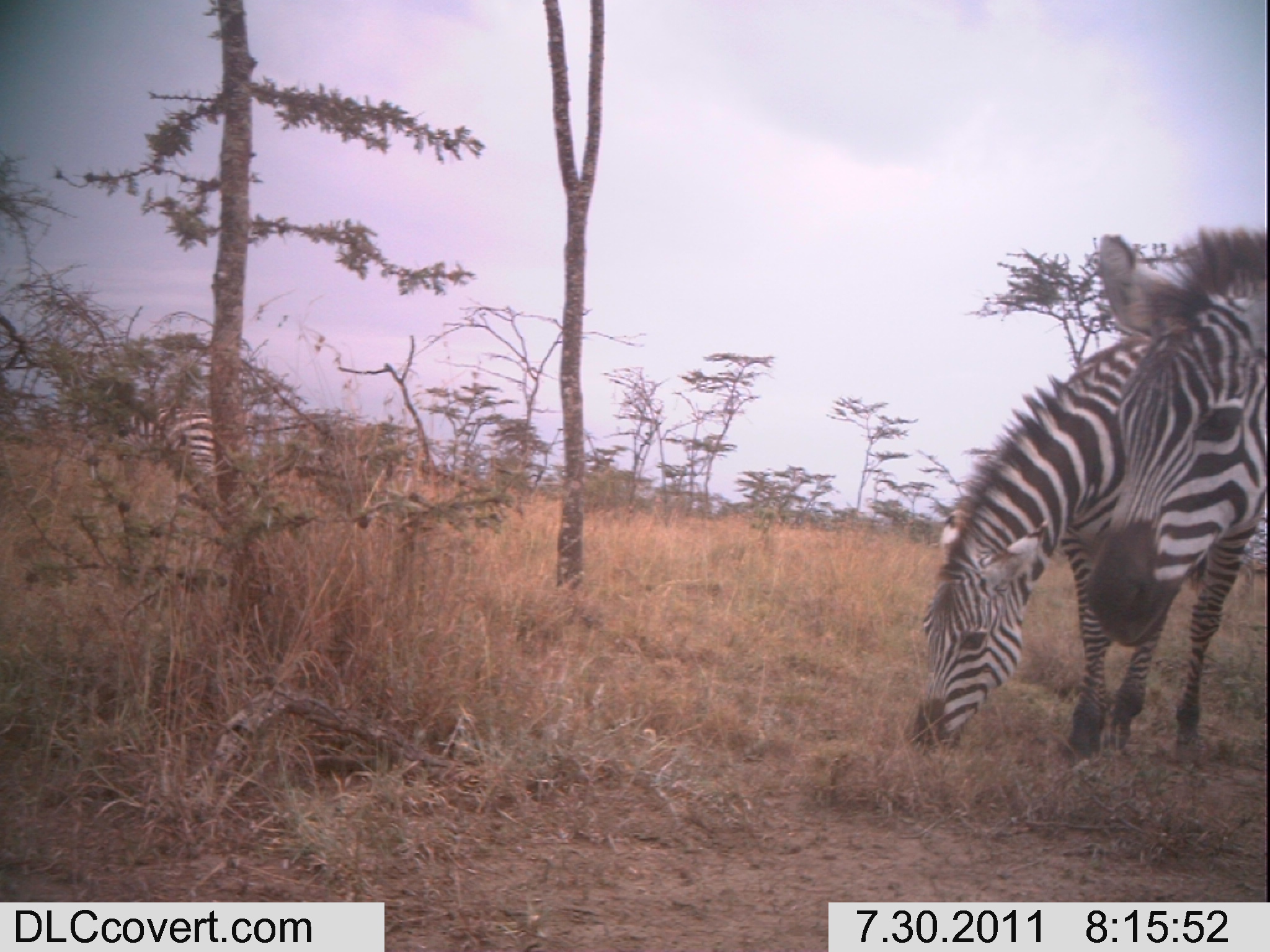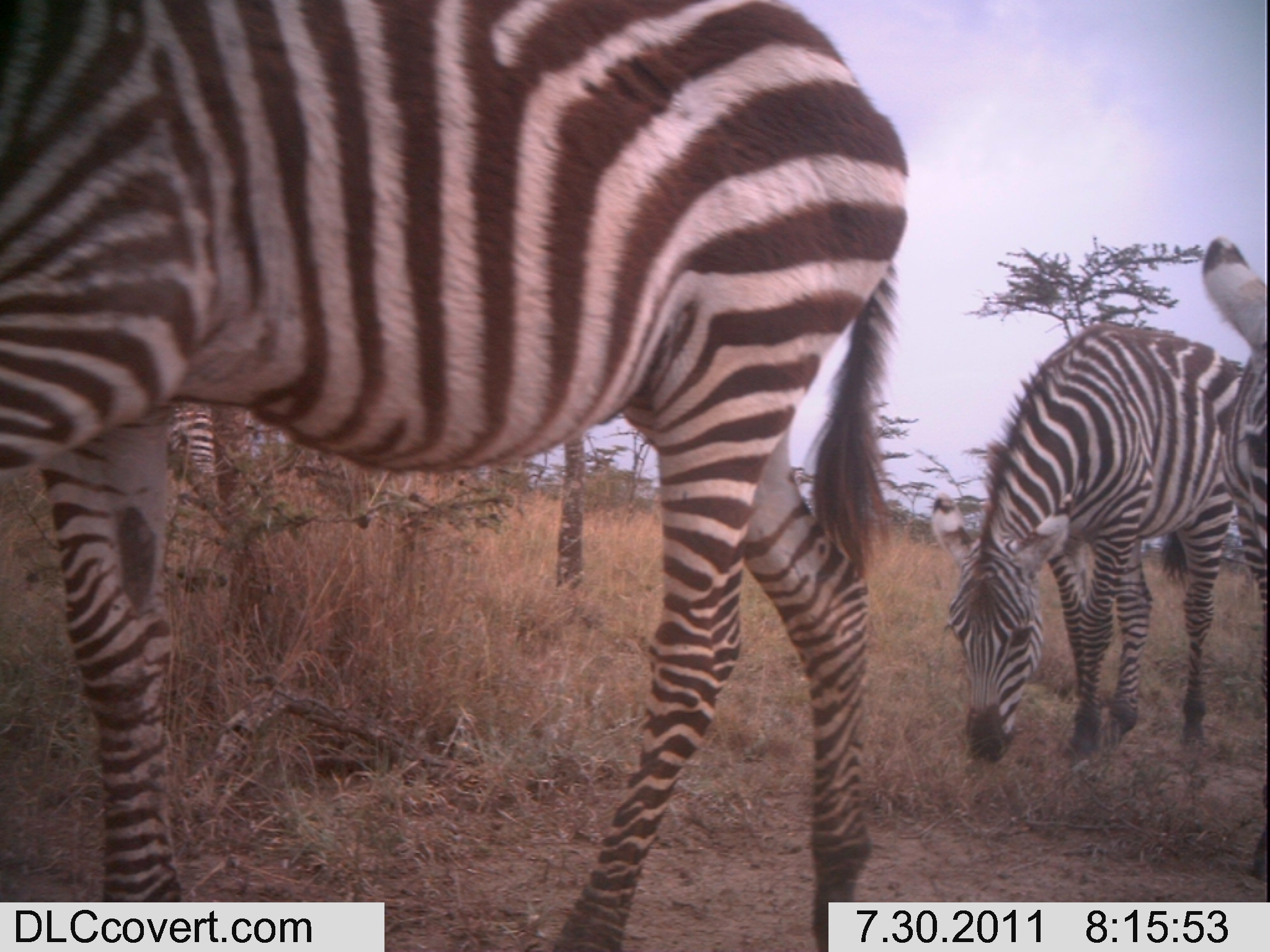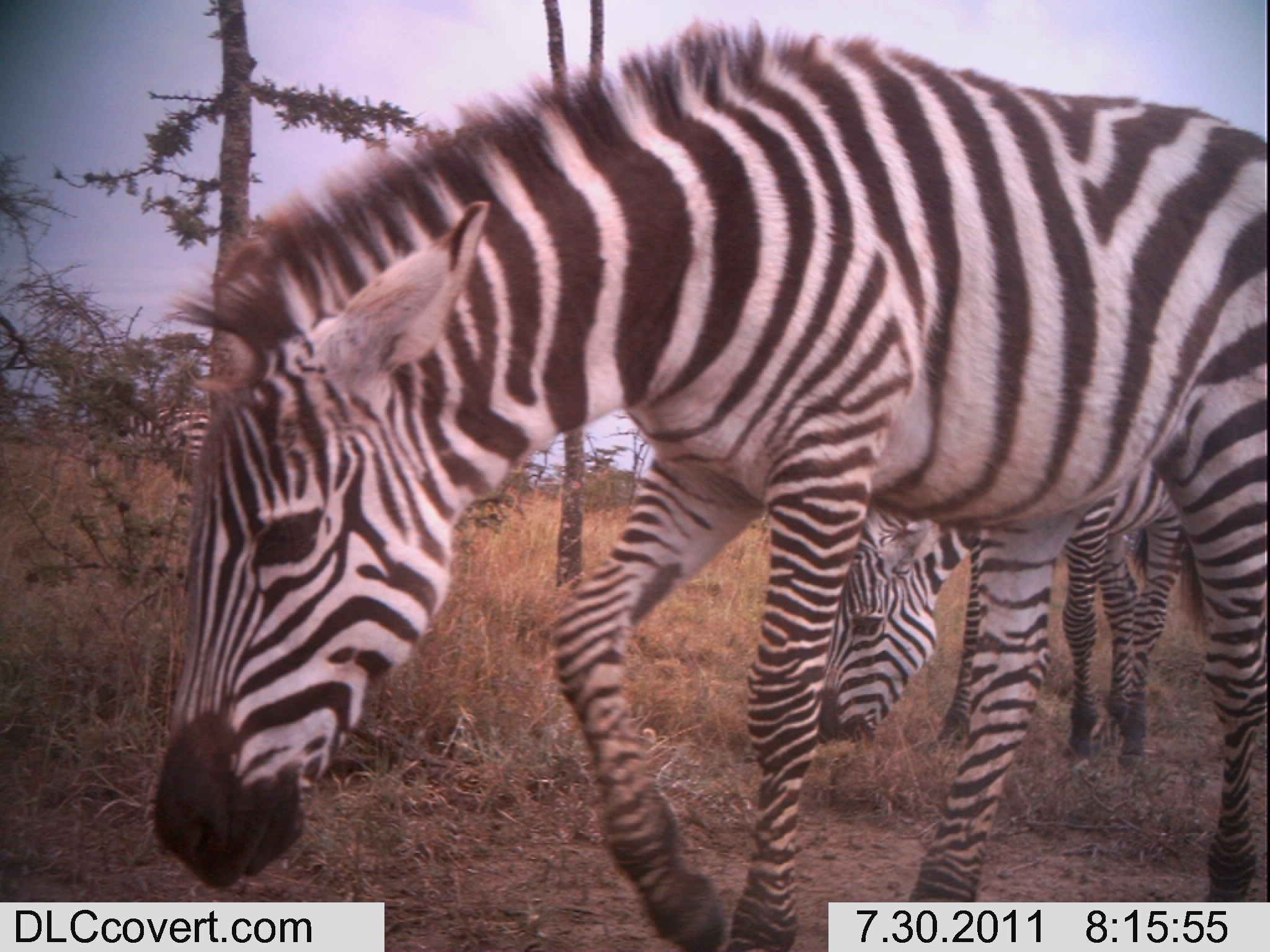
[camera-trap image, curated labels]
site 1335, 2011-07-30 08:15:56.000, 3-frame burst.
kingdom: Animalia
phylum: Chordata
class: Mammalia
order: Perissodactyla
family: Equidae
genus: Equus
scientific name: Equus quagga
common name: plains zebra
Equus quagga (plains zebra), count 3.